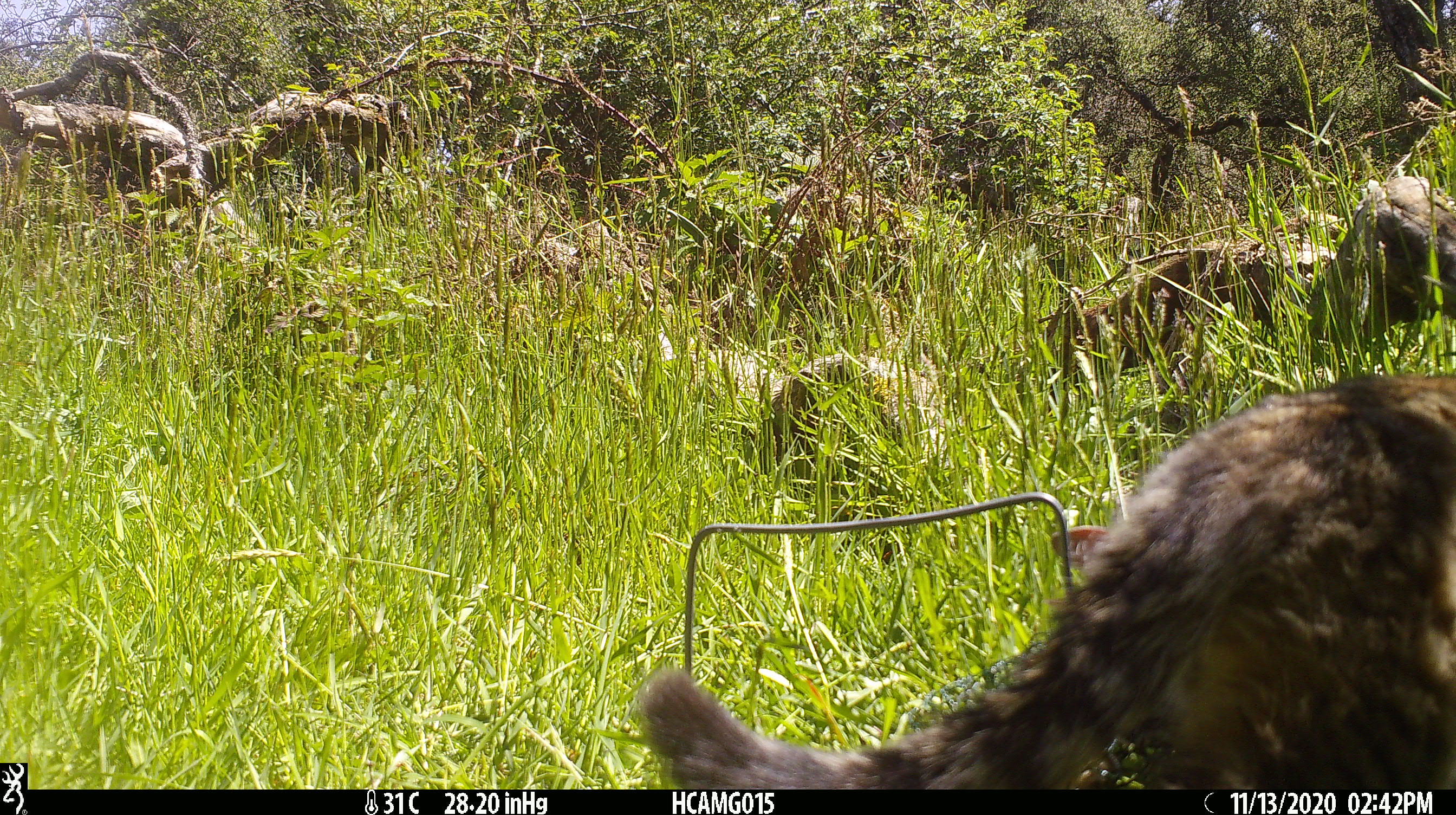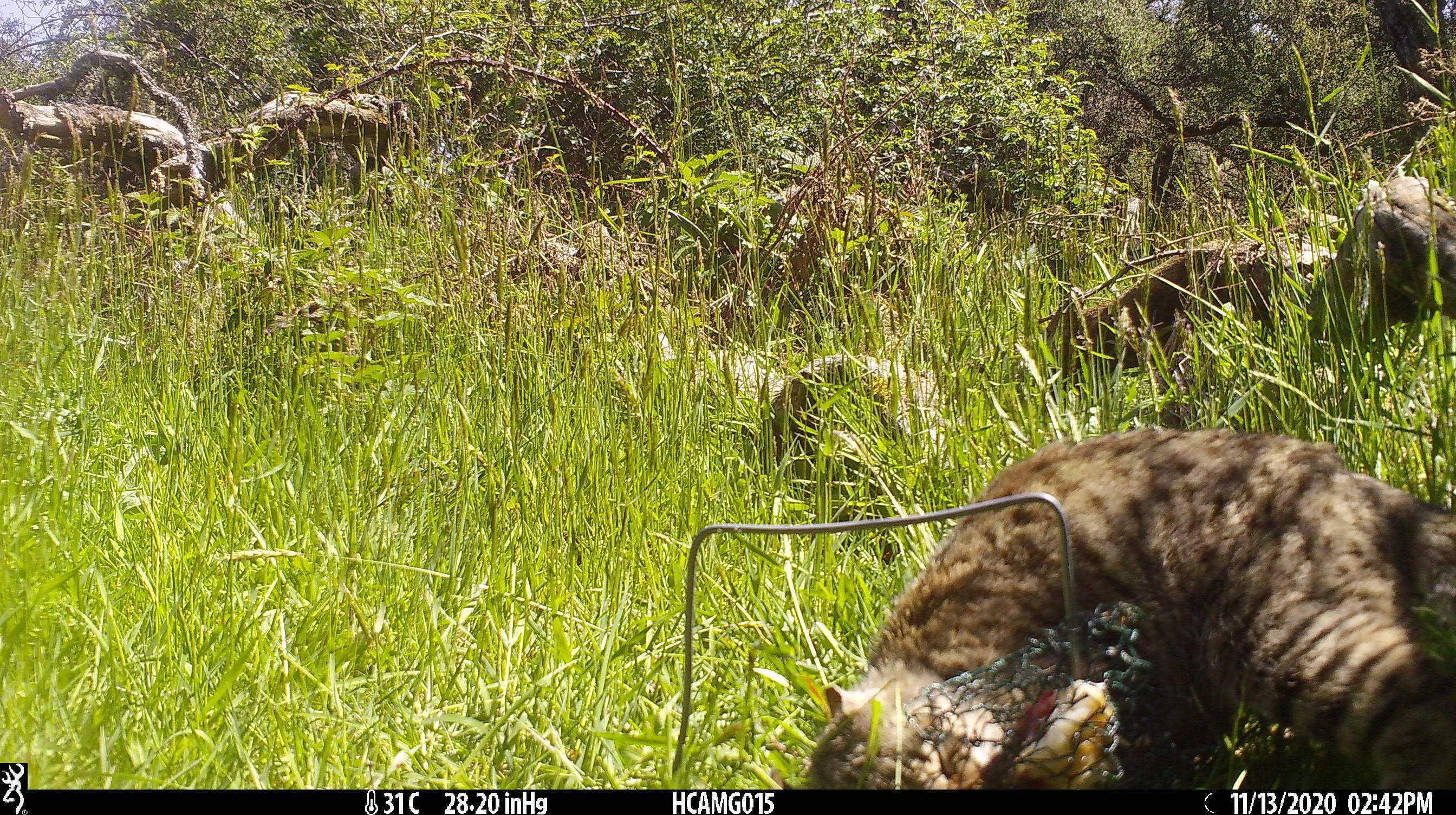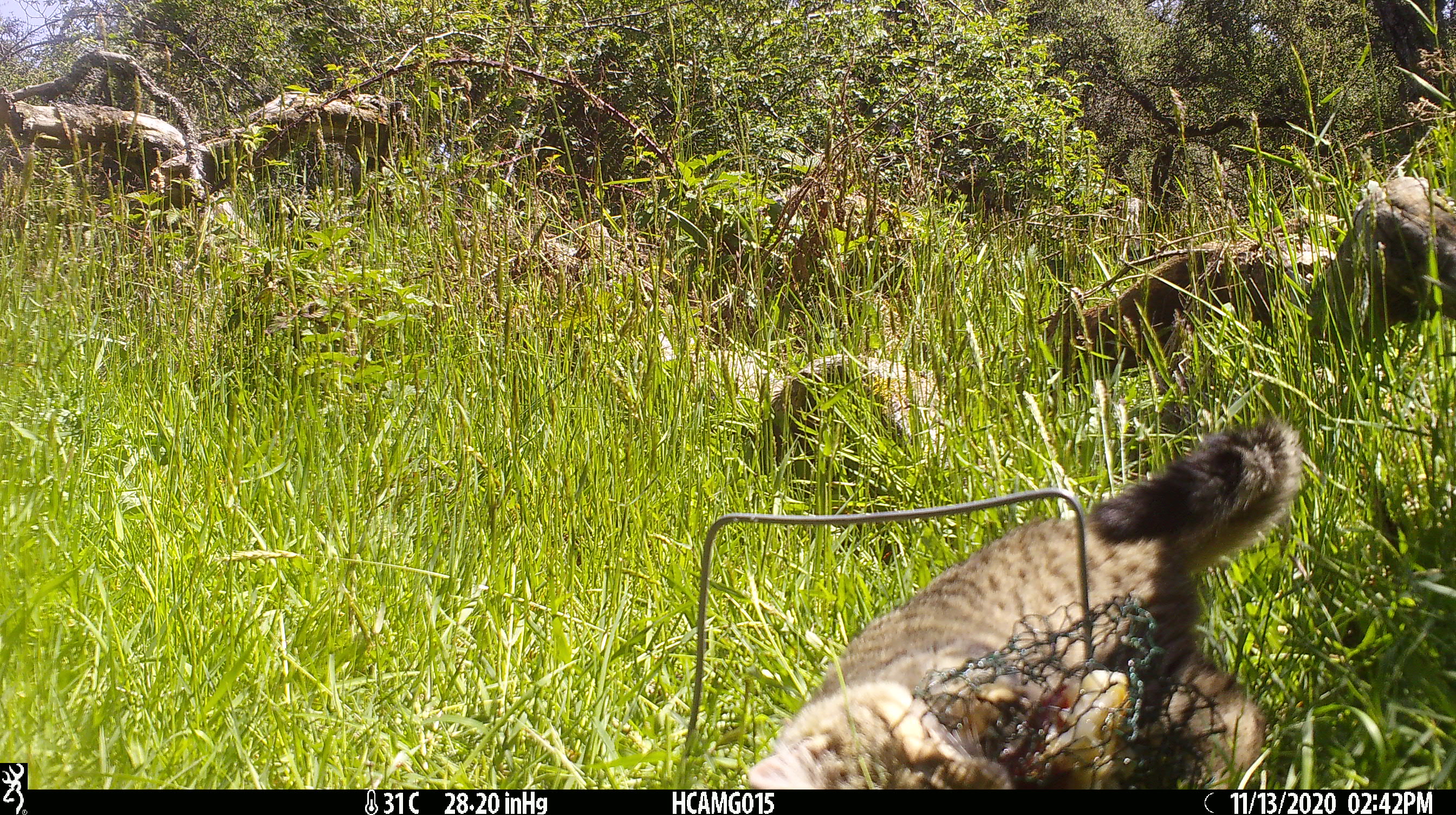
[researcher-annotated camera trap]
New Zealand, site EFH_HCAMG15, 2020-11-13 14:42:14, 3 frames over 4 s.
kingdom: Animalia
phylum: Chordata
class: Mammalia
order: Carnivora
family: Felidae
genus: Felis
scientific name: Felis catus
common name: domestic cat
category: cat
Cat (domestic cat) (Felis catus).